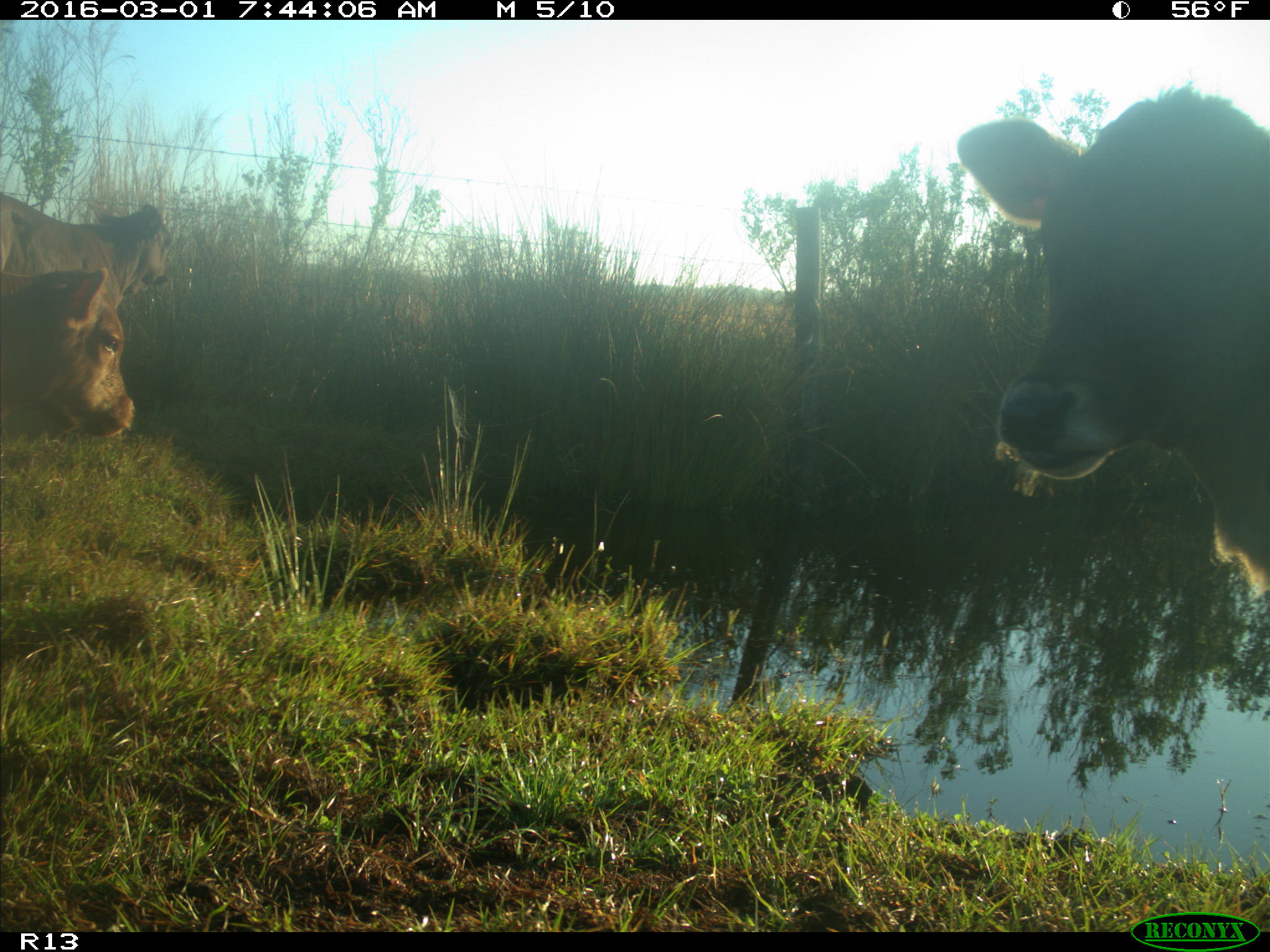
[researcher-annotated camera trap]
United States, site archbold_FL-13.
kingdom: Animalia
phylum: Chordata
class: Mammalia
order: Artiodactyla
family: Bovidae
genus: Bos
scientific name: Bos taurus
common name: domestic cow